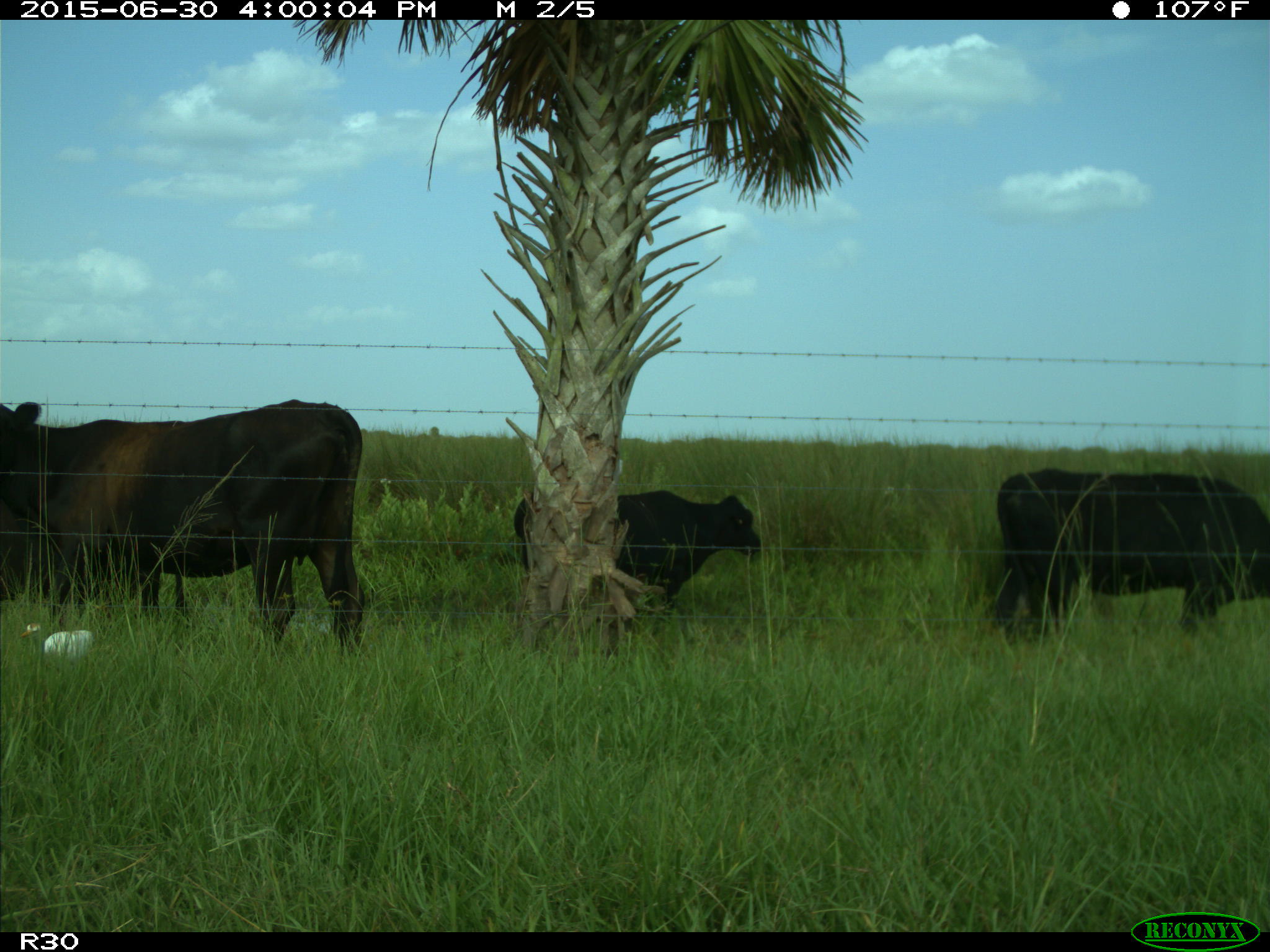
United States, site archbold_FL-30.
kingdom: Animalia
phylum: Chordata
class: Mammalia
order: Artiodactyla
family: Bovidae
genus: Bos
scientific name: Bos taurus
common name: domestic cow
Bos taurus (domestic cow).